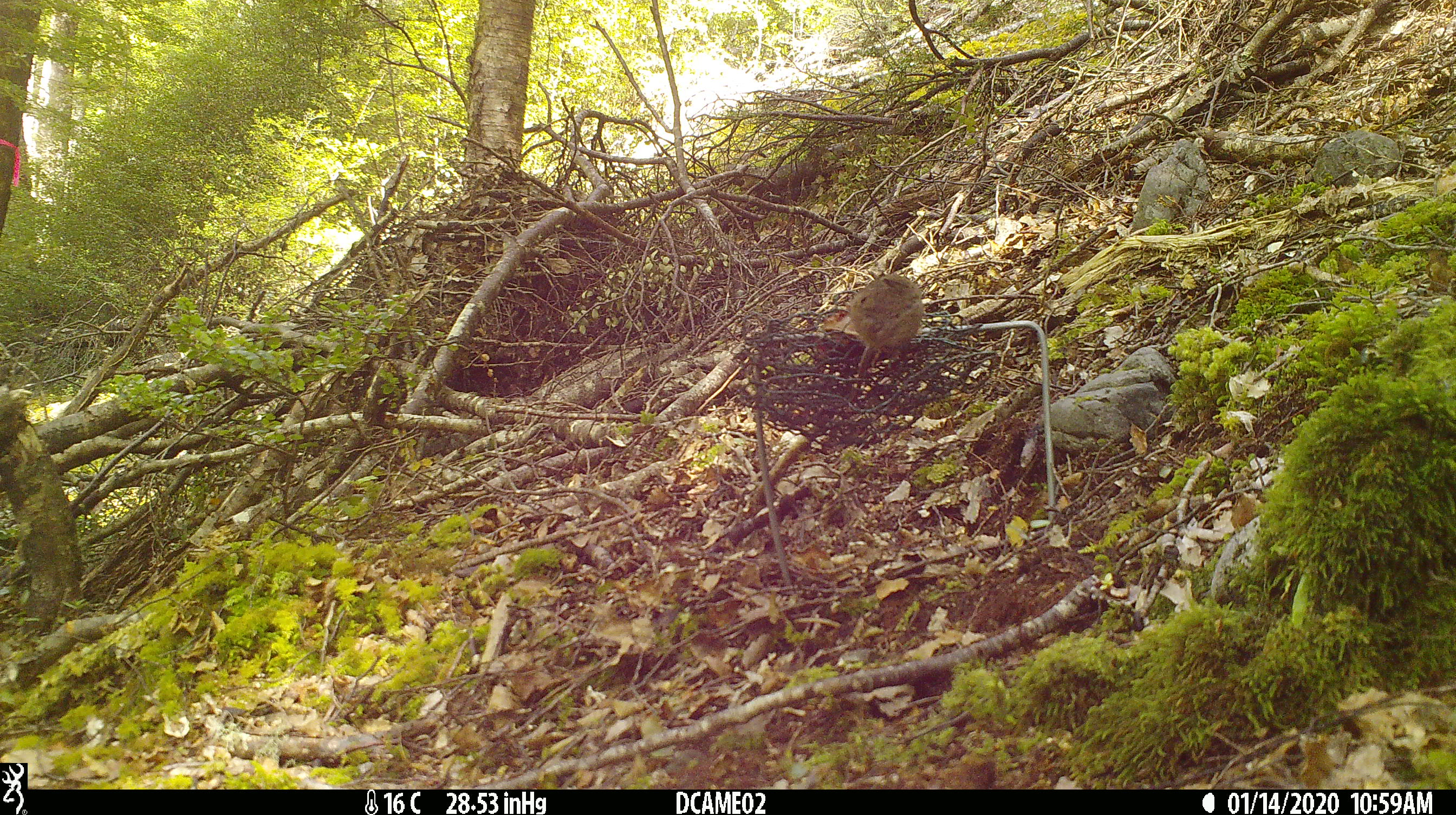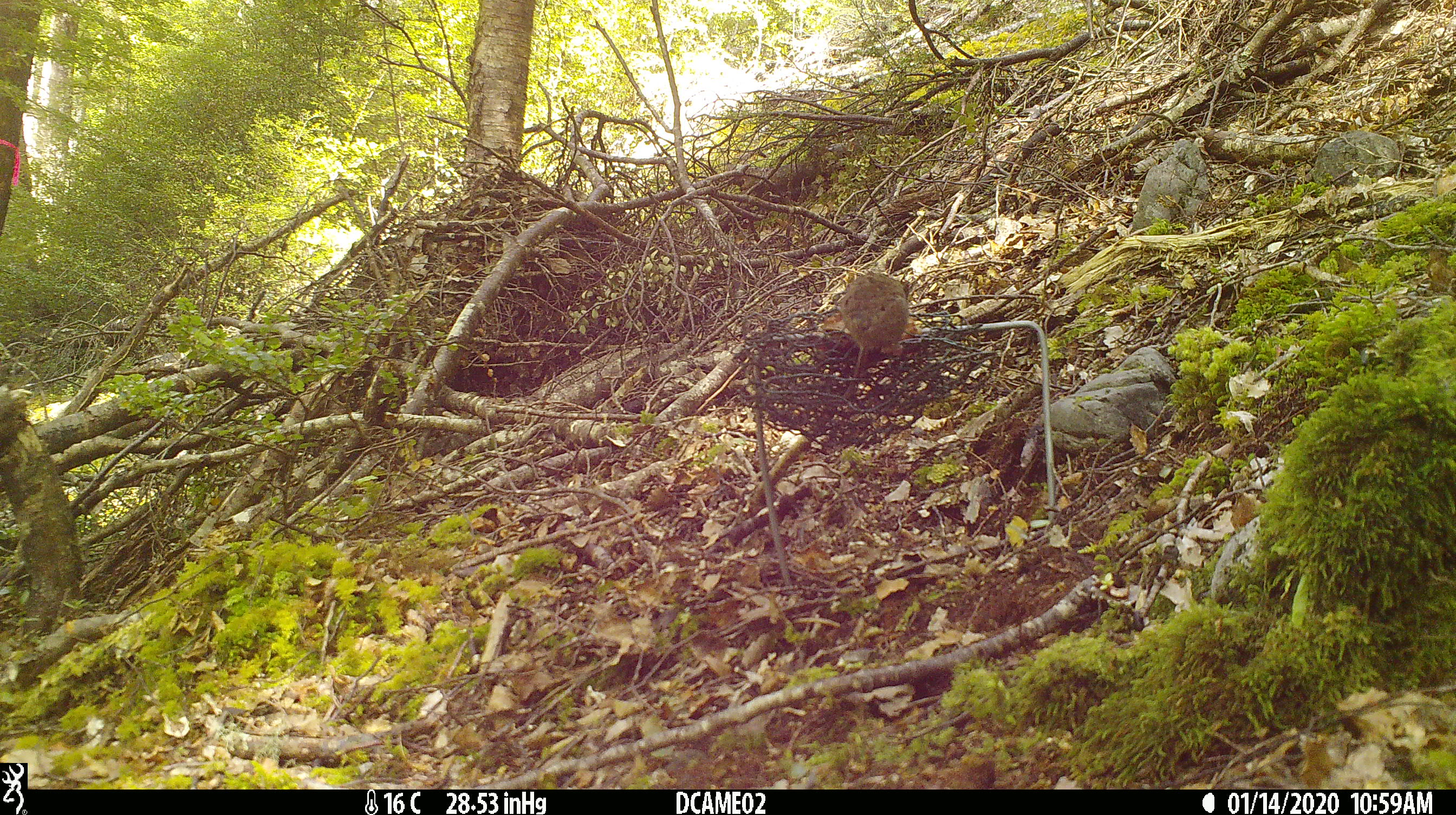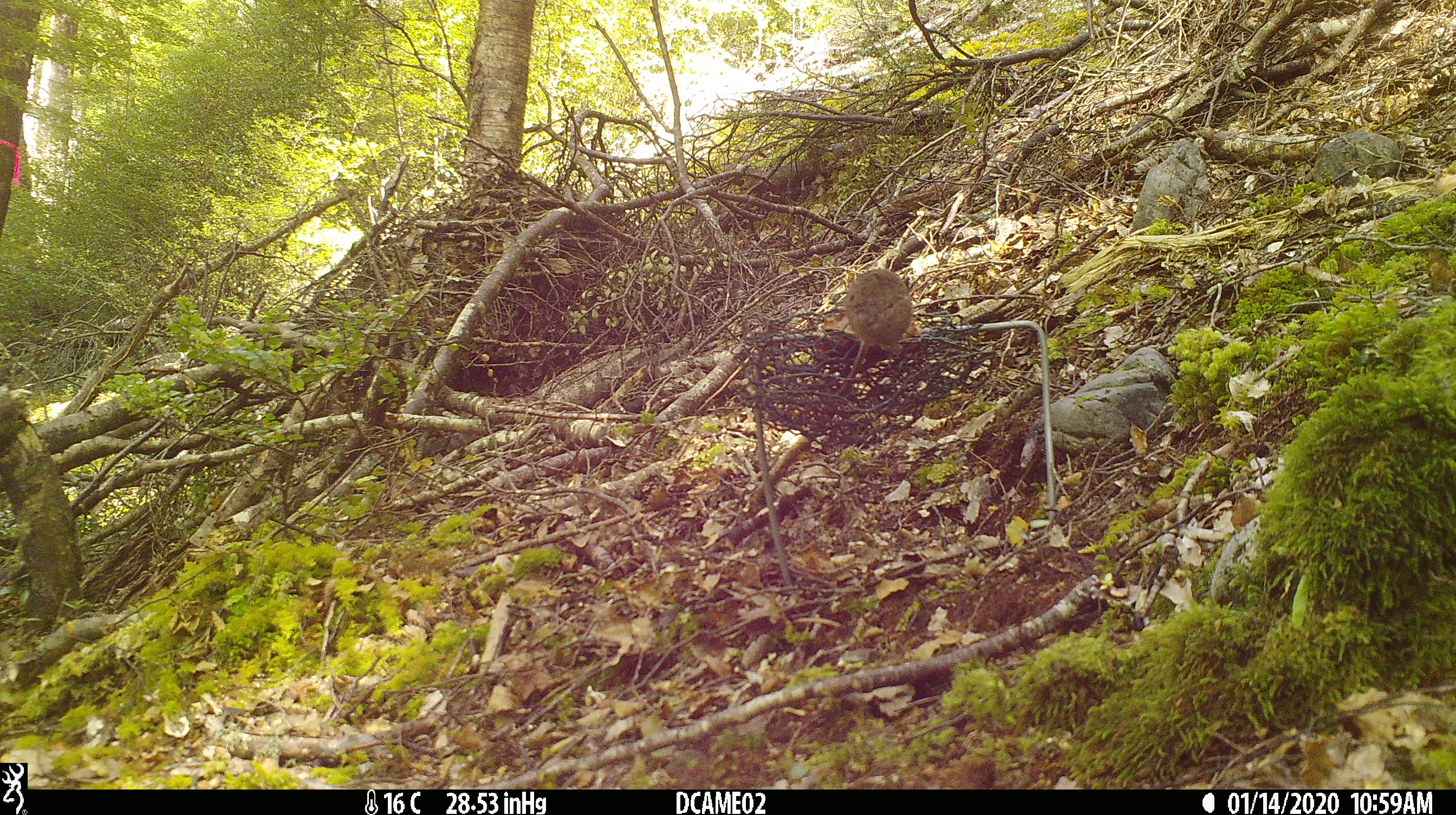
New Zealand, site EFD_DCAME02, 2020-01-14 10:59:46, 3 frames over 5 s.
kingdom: Animalia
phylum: Chordata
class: Mammalia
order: Rodentia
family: Muridae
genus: Mus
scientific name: Mus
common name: mouse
Mouse (Mus).